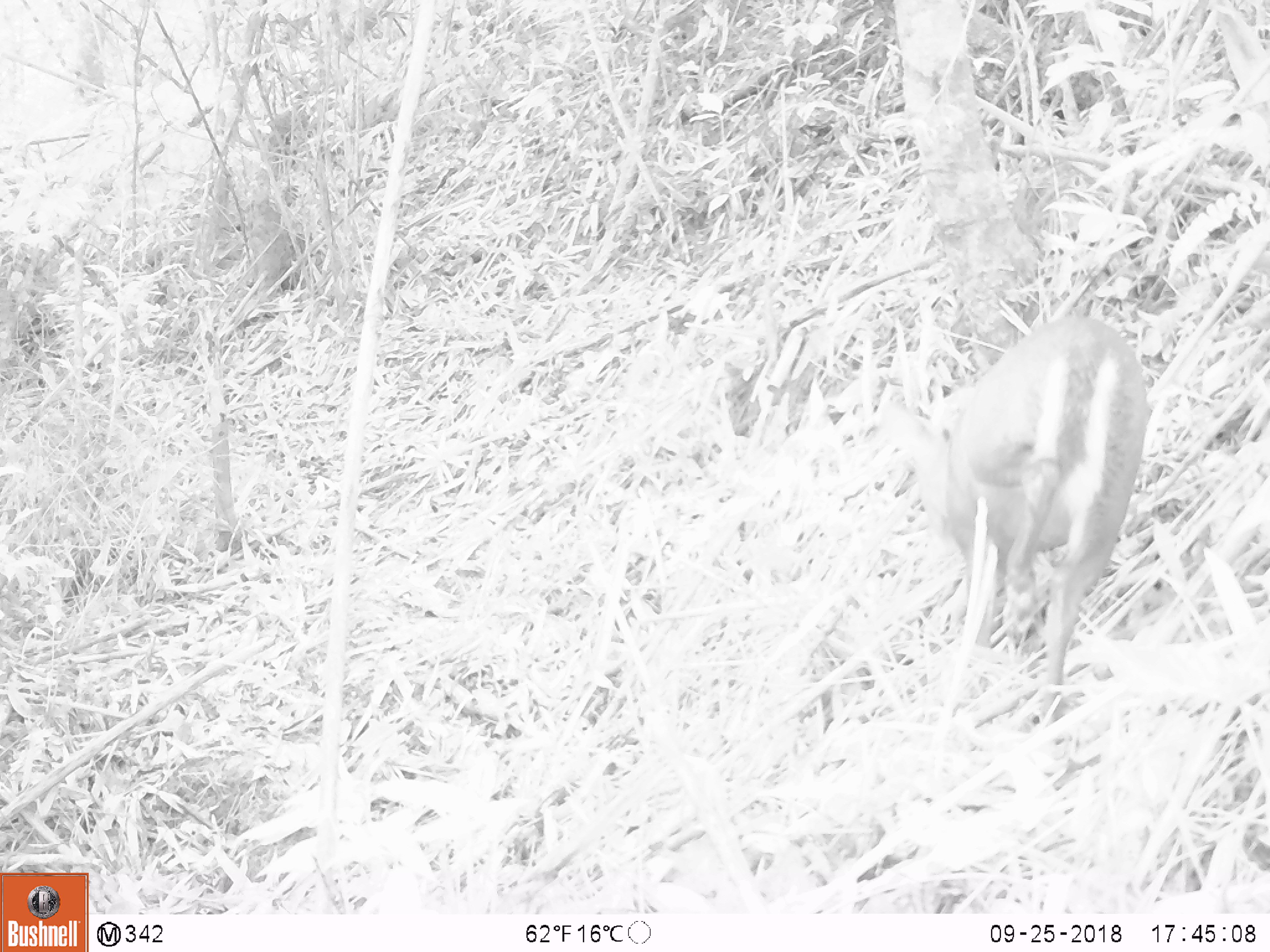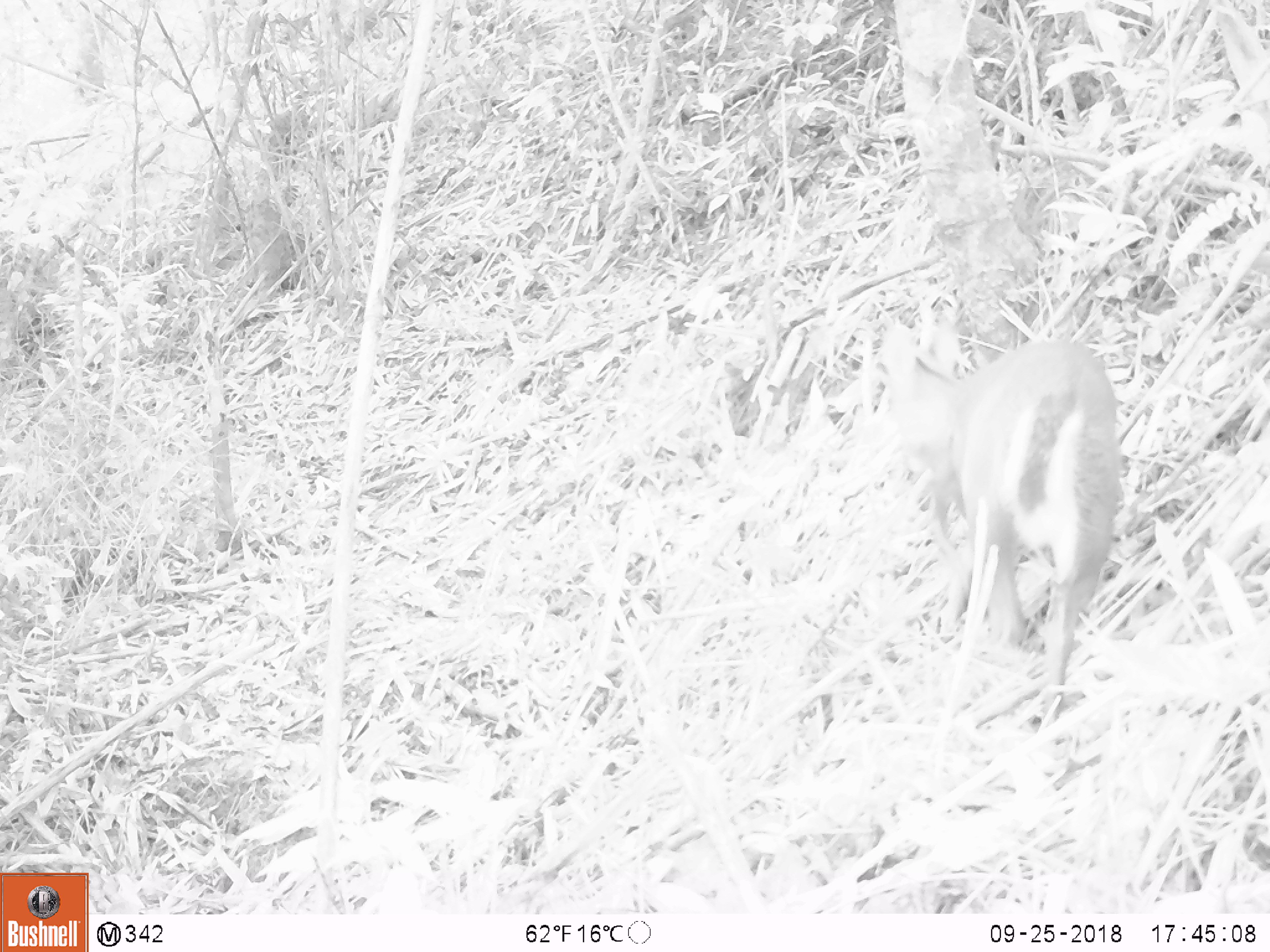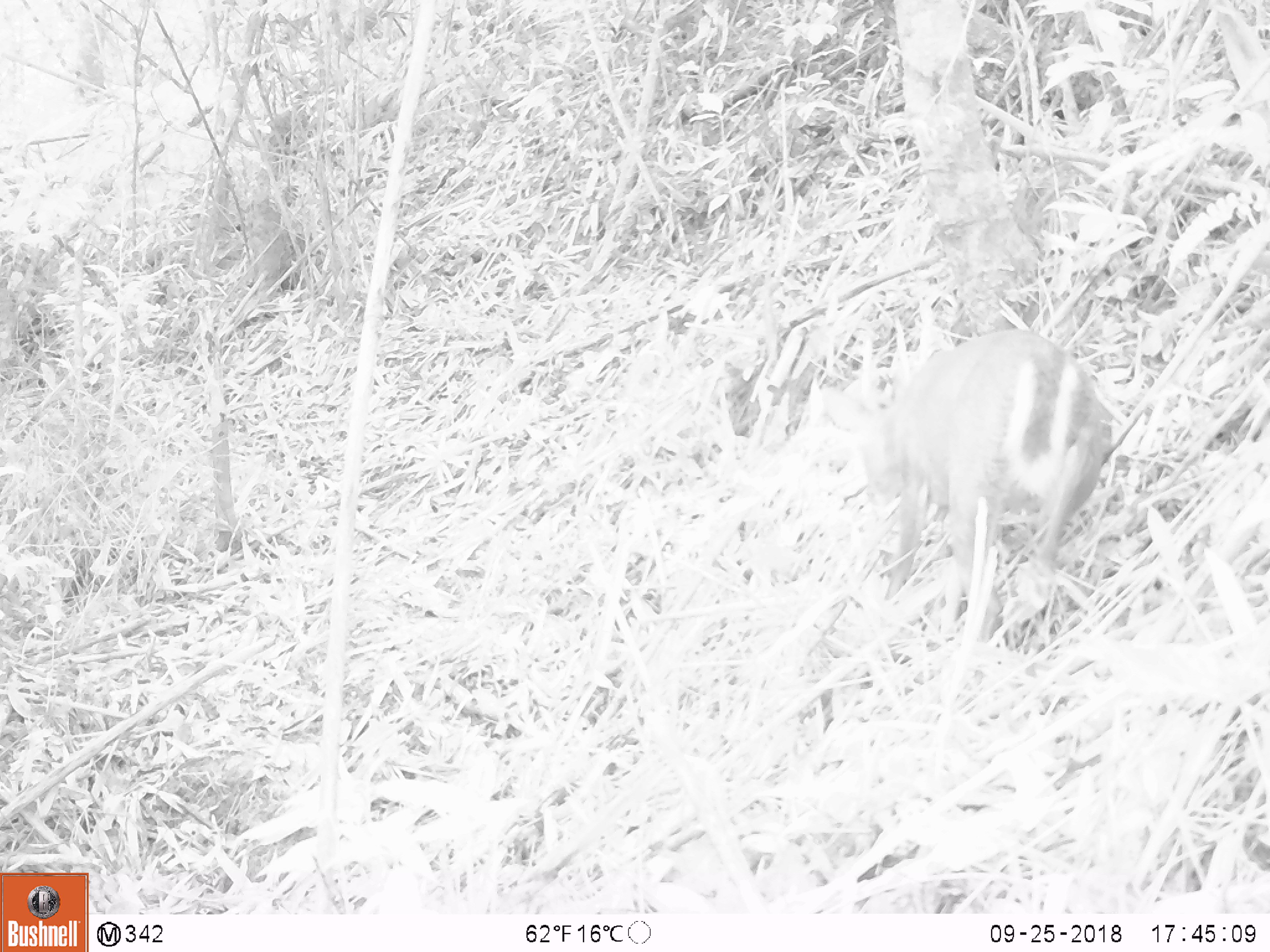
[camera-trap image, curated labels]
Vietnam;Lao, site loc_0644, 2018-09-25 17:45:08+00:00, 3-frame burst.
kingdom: Animalia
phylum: Chordata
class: Mammalia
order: Artiodactyla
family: Cervidae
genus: Muntiacus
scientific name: Muntiacus rooseveltorum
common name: roosevelt's muntjac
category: roosevelts muntjac group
Roosevelts muntjac group (roosevelt's muntjac) (Muntiacus rooseveltorum). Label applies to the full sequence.